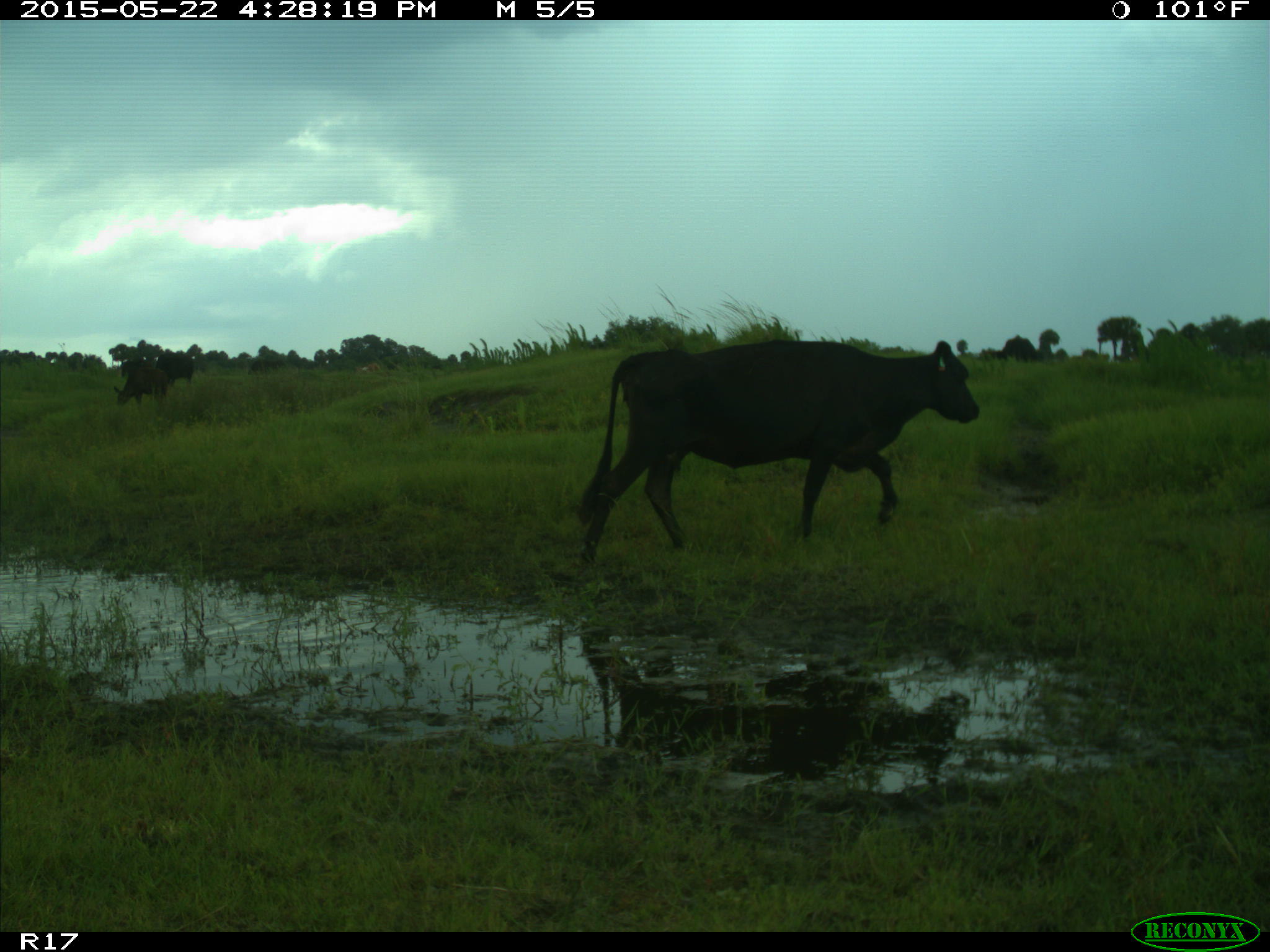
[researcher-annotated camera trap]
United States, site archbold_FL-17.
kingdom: Animalia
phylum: Chordata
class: Mammalia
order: Artiodactyla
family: Bovidae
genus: Bos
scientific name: Bos taurus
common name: domestic cow